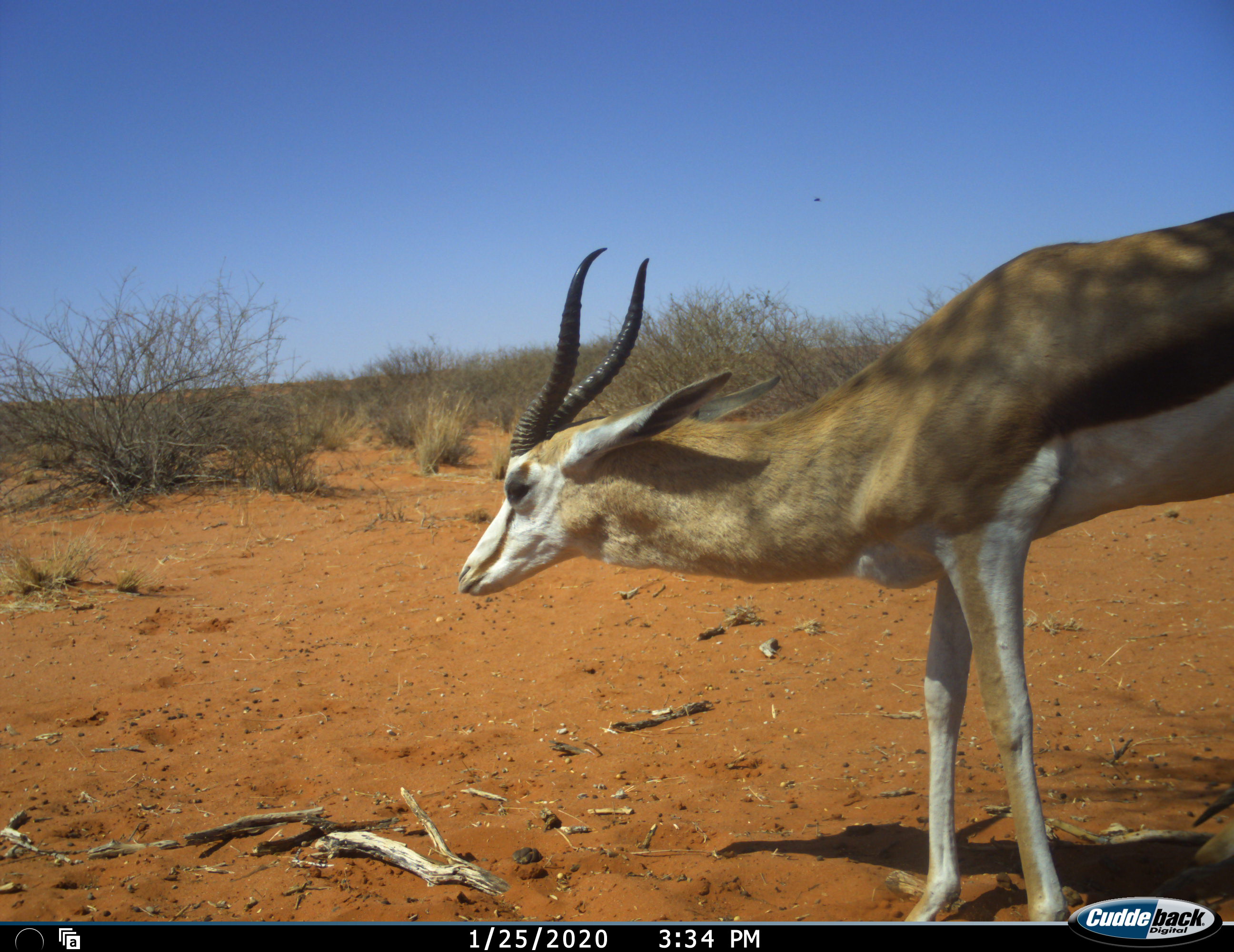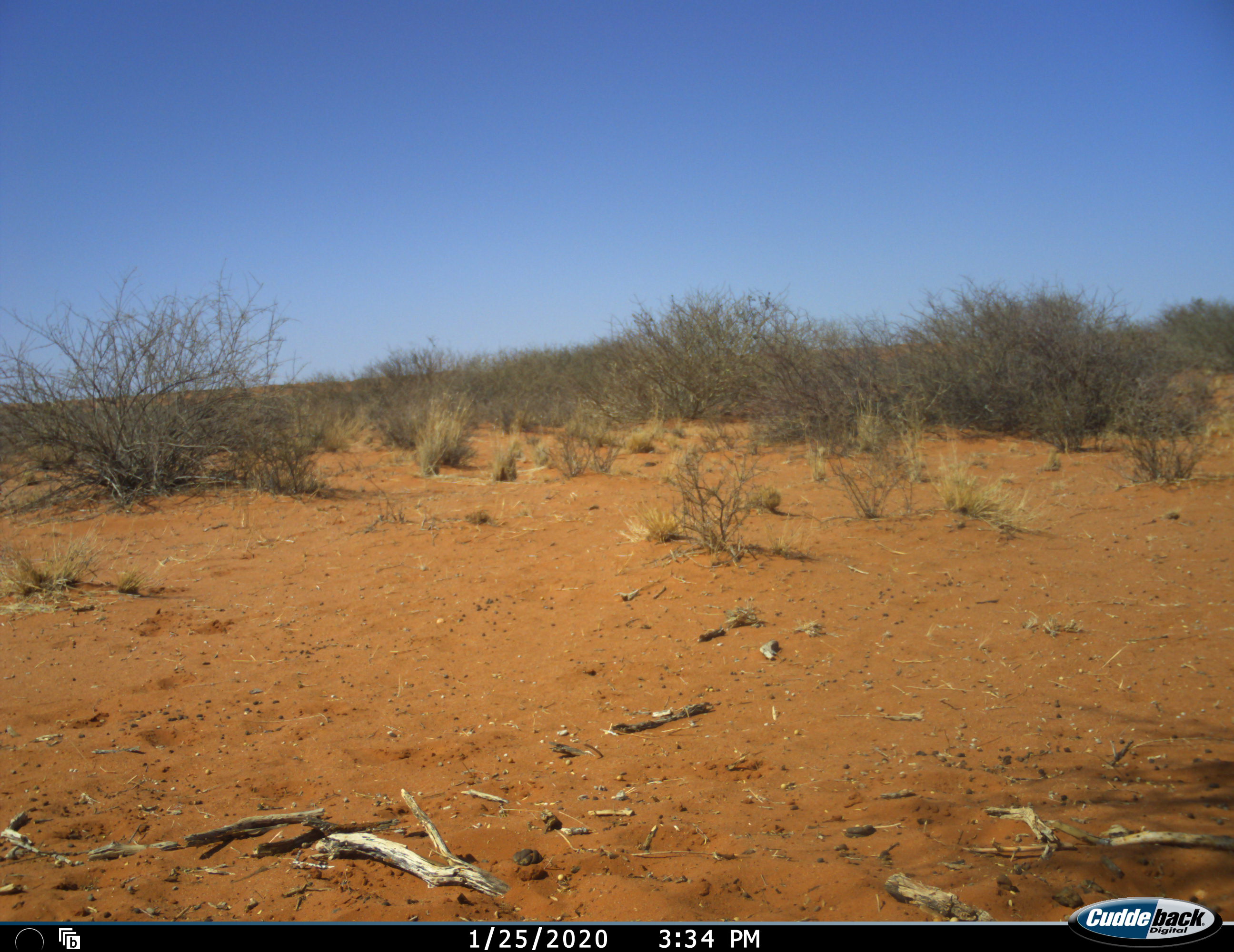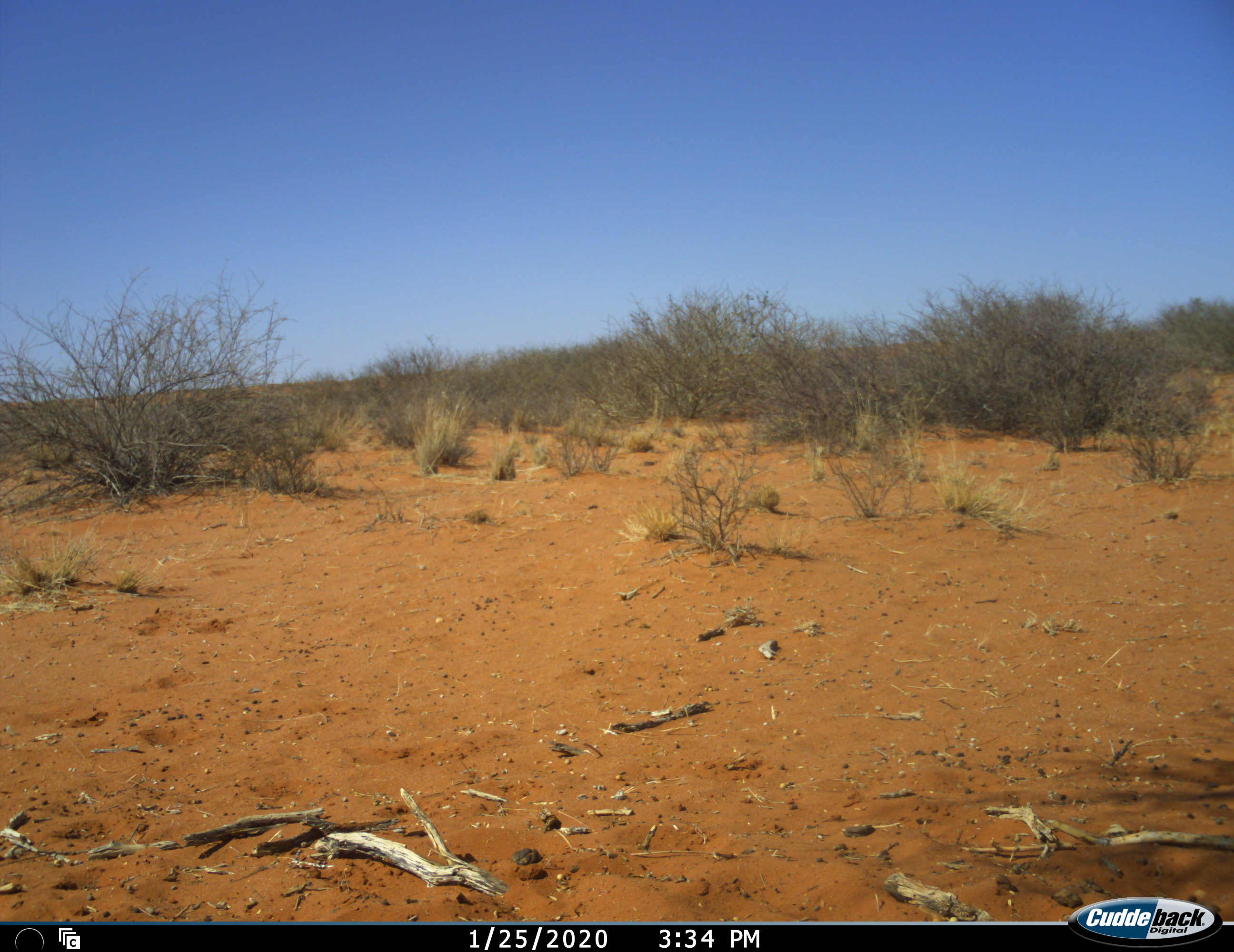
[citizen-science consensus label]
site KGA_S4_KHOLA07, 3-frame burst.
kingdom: Animalia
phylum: Chordata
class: Mammalia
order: Artiodactyla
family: Bovidae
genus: Antidorcas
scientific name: Antidorcas marsupialis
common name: springbok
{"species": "springbok (Antidorcas marsupialis)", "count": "1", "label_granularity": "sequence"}